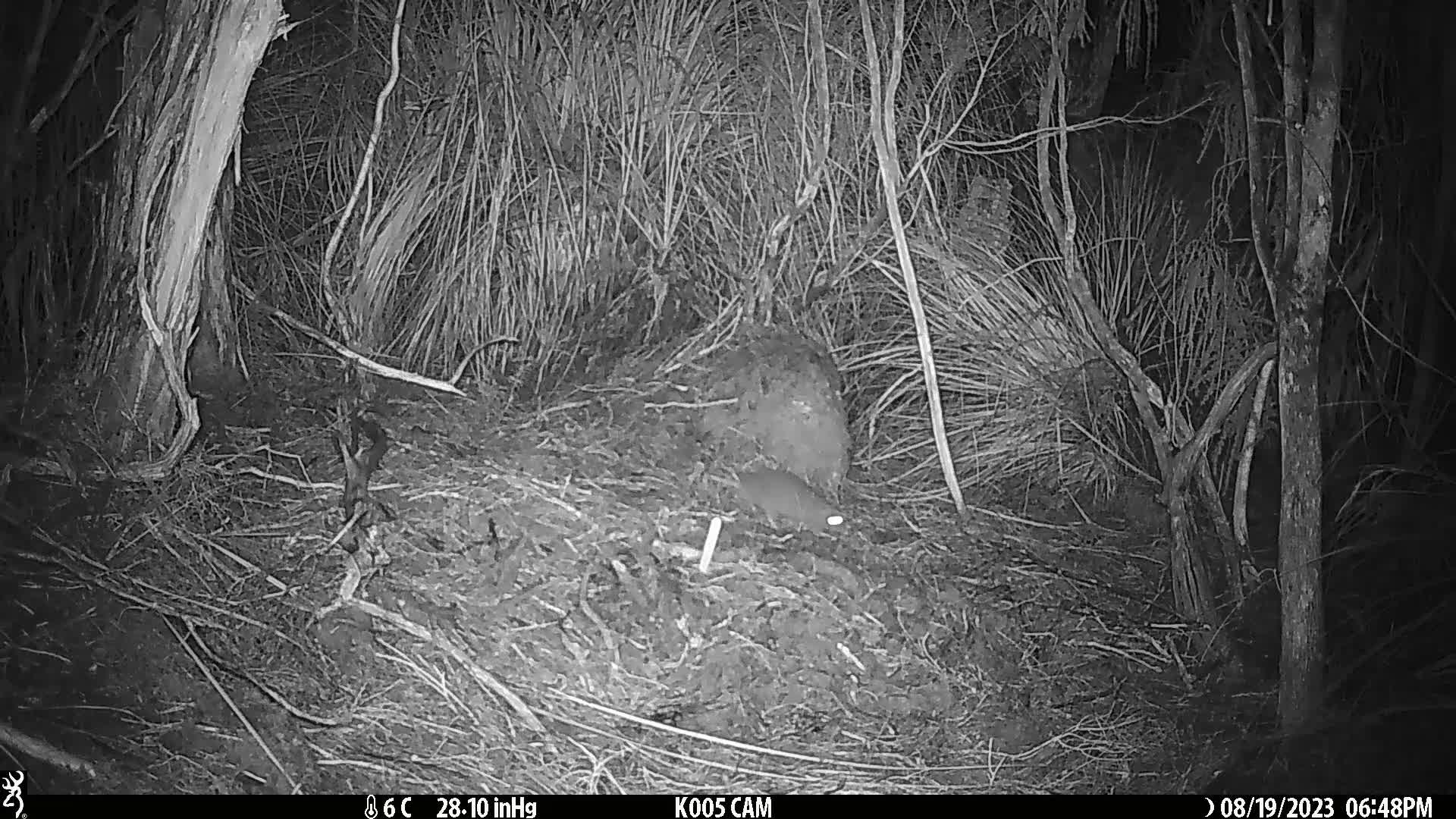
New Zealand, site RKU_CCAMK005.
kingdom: Animalia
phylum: Chordata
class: Mammalia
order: Rodentia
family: Muridae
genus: Rattus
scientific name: Rattus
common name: rat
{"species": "rat (Rattus)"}